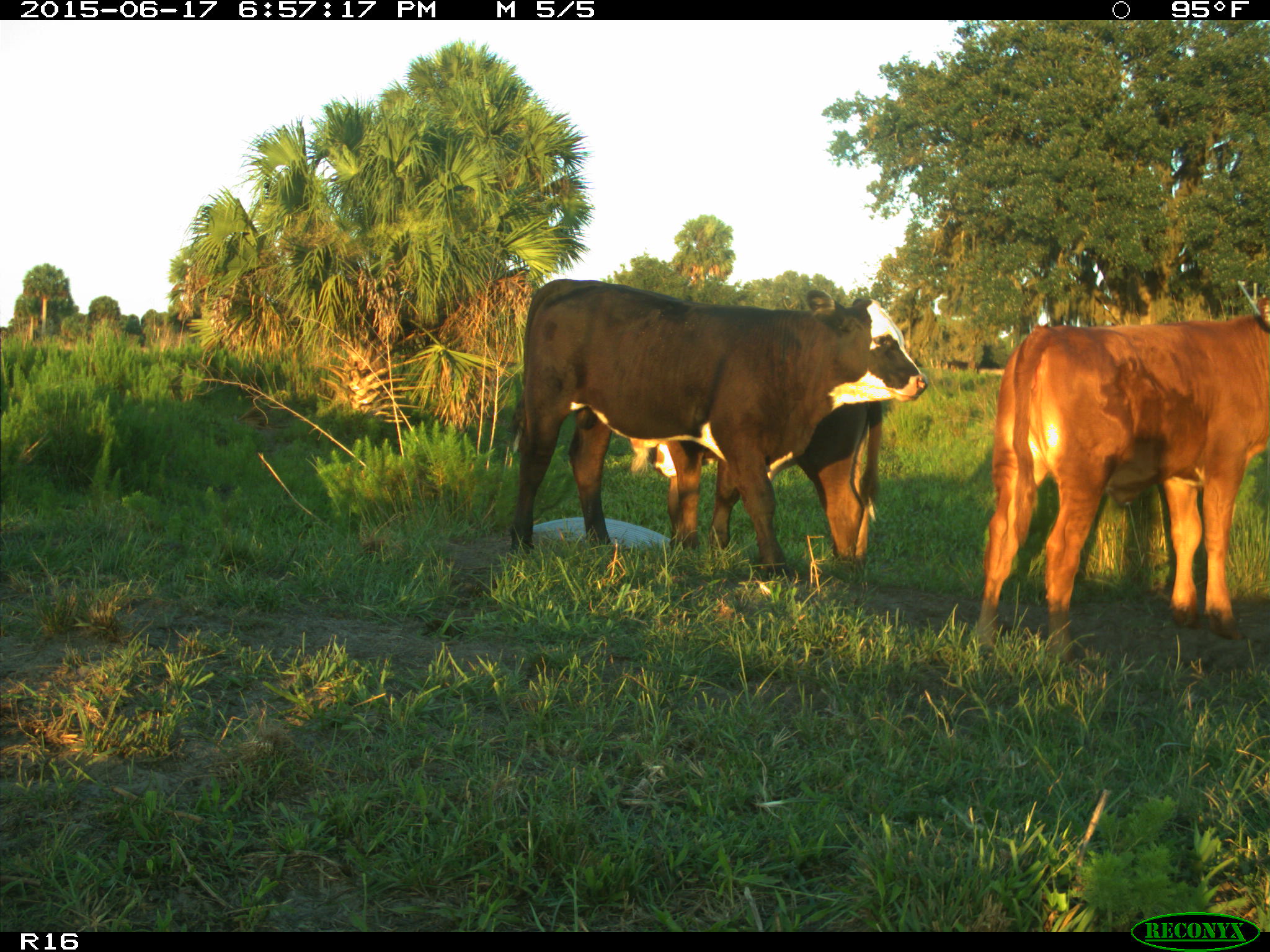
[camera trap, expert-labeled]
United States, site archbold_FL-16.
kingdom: Animalia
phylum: Chordata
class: Mammalia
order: Artiodactyla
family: Bovidae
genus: Bos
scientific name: Bos taurus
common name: domestic cow